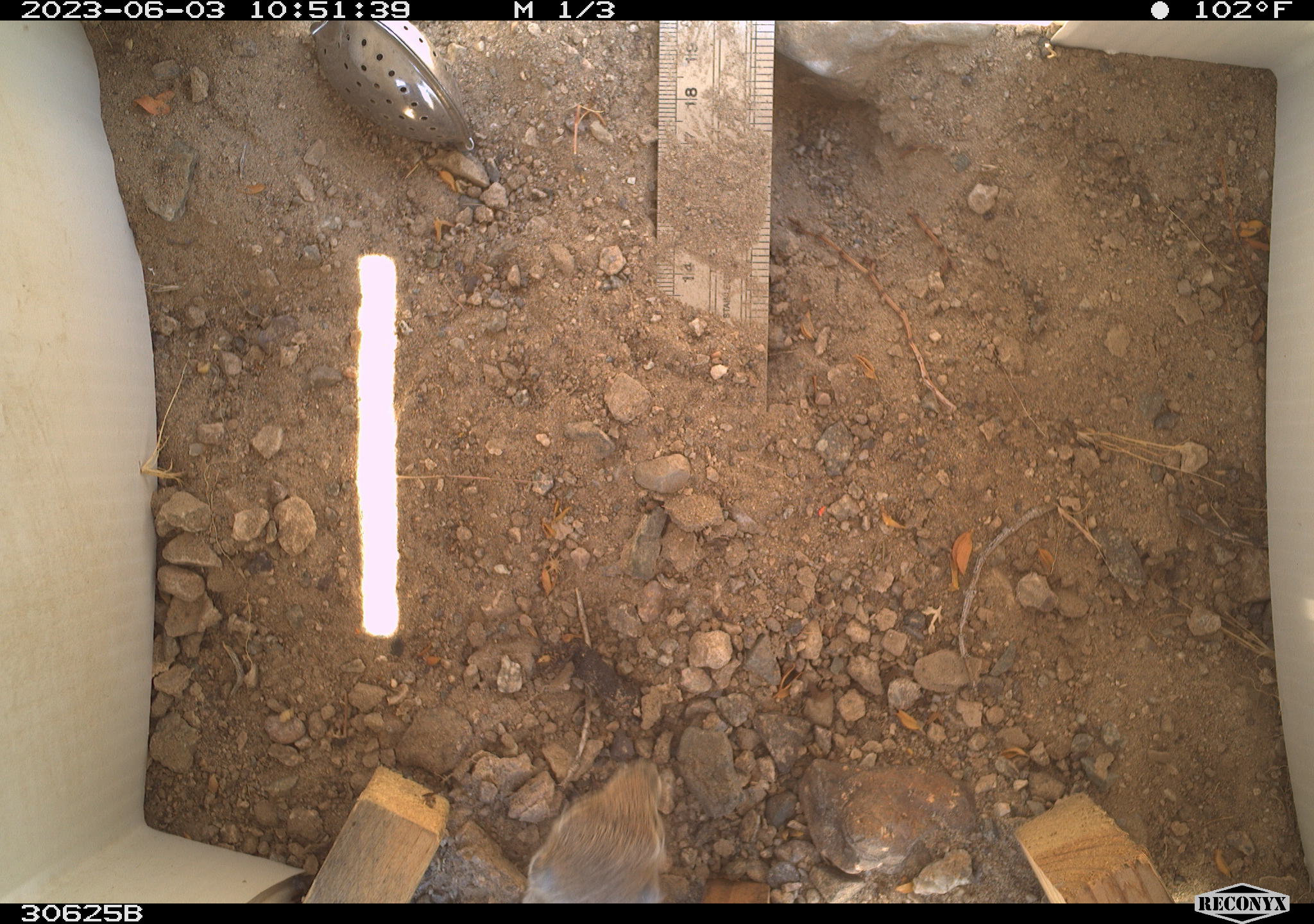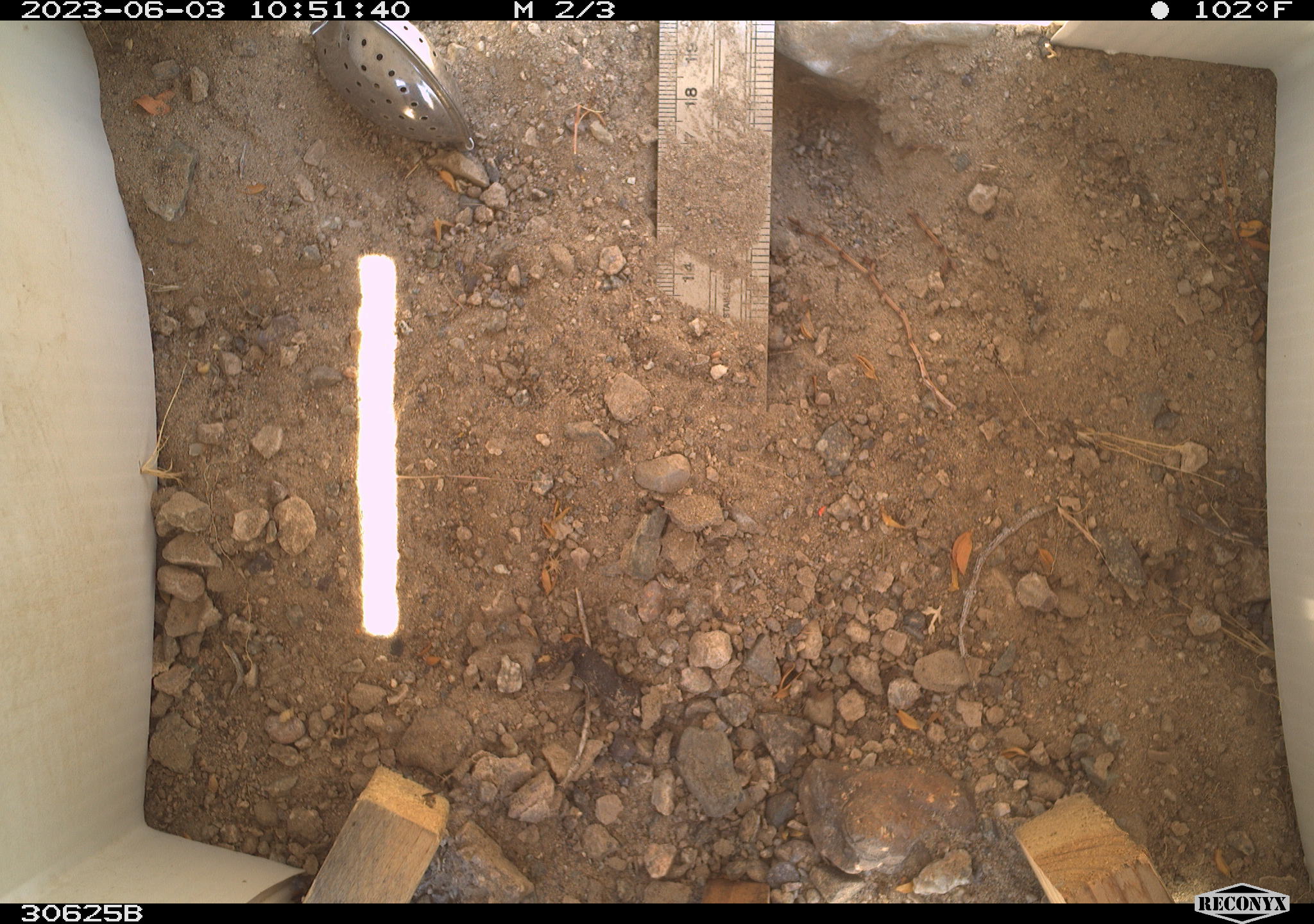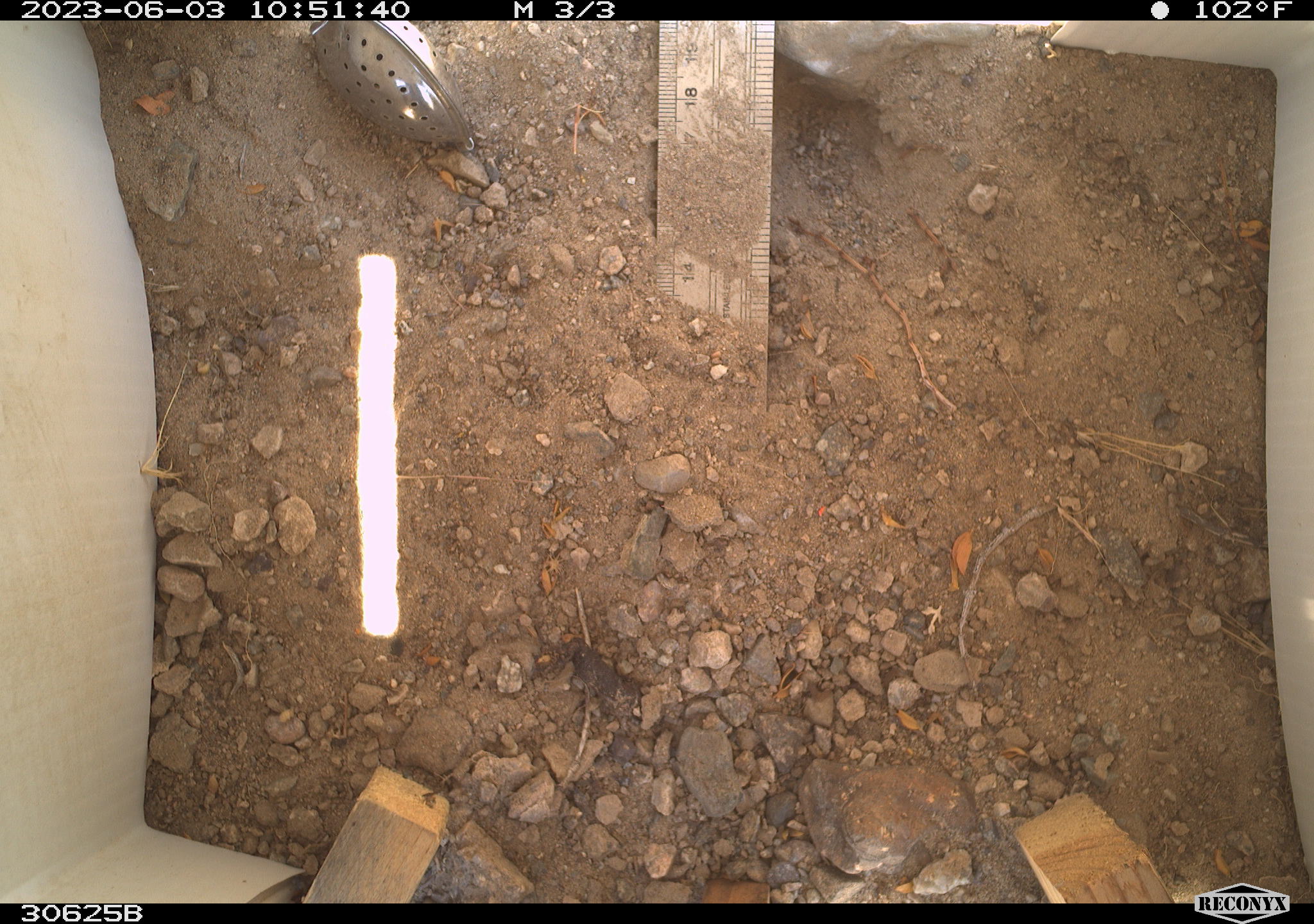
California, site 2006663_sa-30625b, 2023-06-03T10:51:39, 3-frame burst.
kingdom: Animalia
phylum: Chordata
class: Mammalia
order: Rodentia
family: Sciuridae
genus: Ammospermophilus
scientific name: Ammospermophilus leucurus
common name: white-tailed antelope squirrel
White-tailed antelope squirrel (Ammospermophilus leucurus).